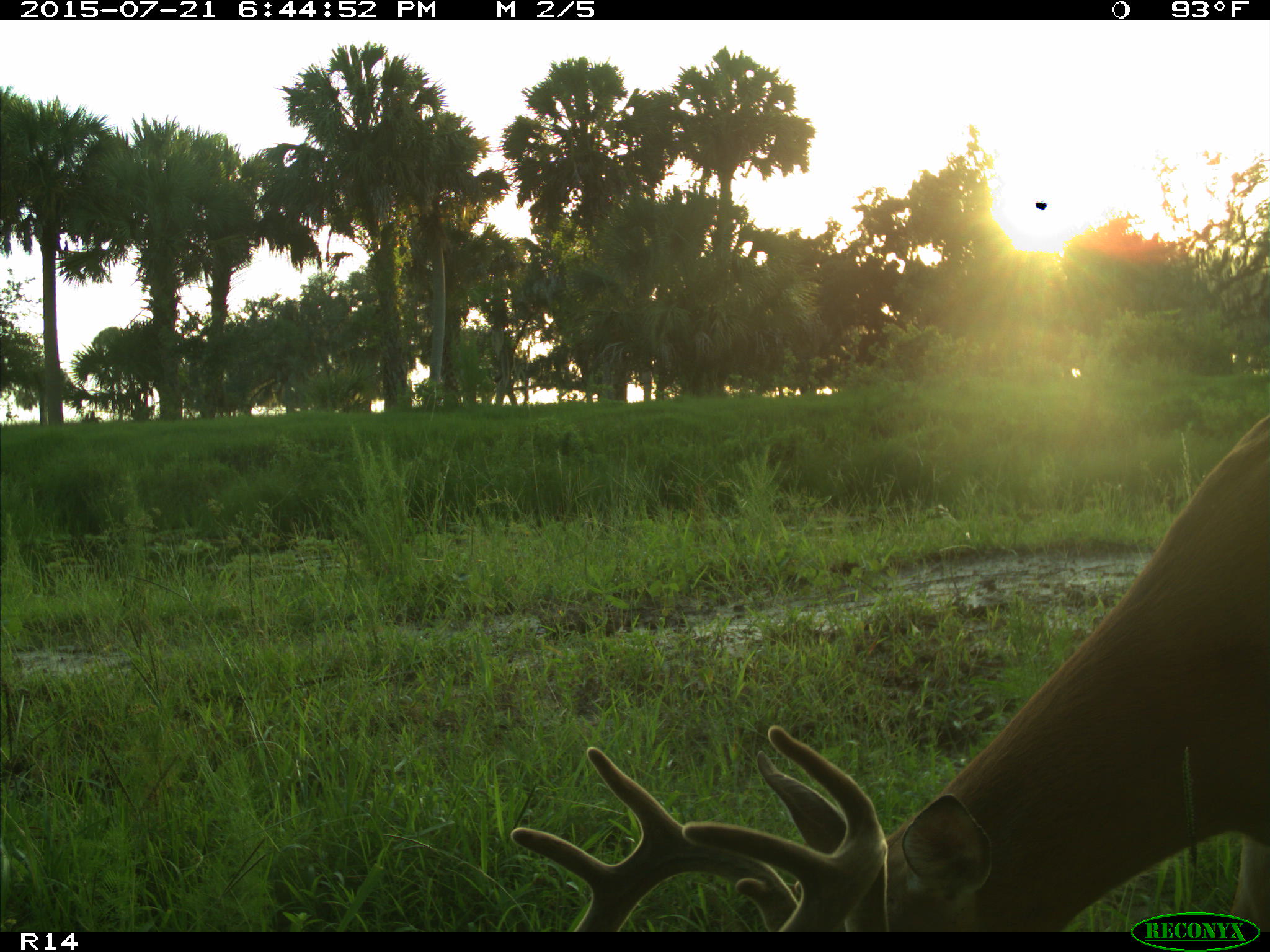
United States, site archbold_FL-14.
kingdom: Animalia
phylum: Chordata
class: Mammalia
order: Artiodactyla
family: Cervidae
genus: Odocoileus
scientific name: Odocoileus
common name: deer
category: unidentified deer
Unidentified deer (deer) (Odocoileus).